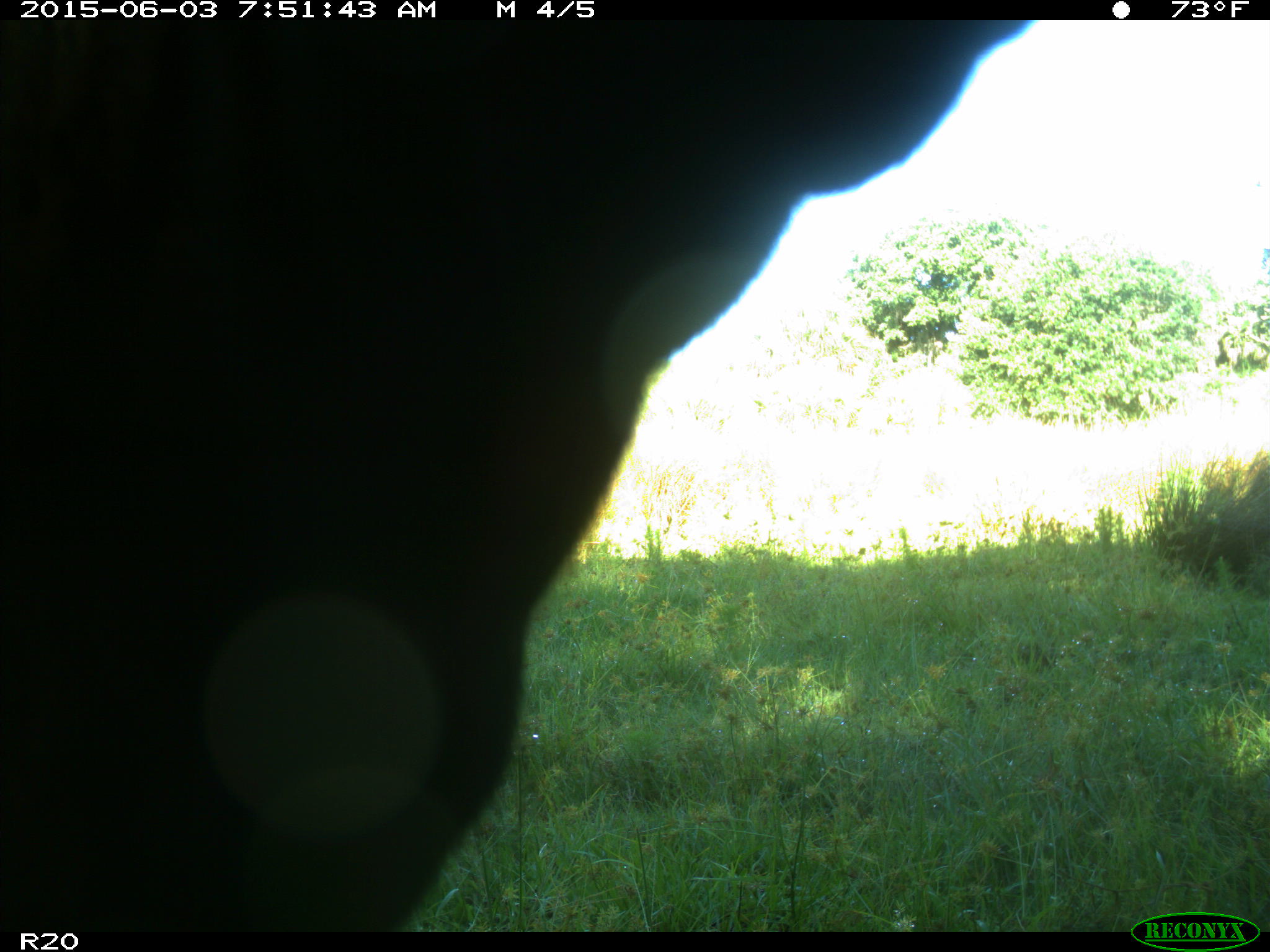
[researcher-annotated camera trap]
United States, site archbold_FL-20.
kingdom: Animalia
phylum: Chordata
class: Mammalia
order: Artiodactyla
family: Bovidae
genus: Bos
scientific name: Bos taurus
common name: domestic cow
Bos taurus (domestic cow).